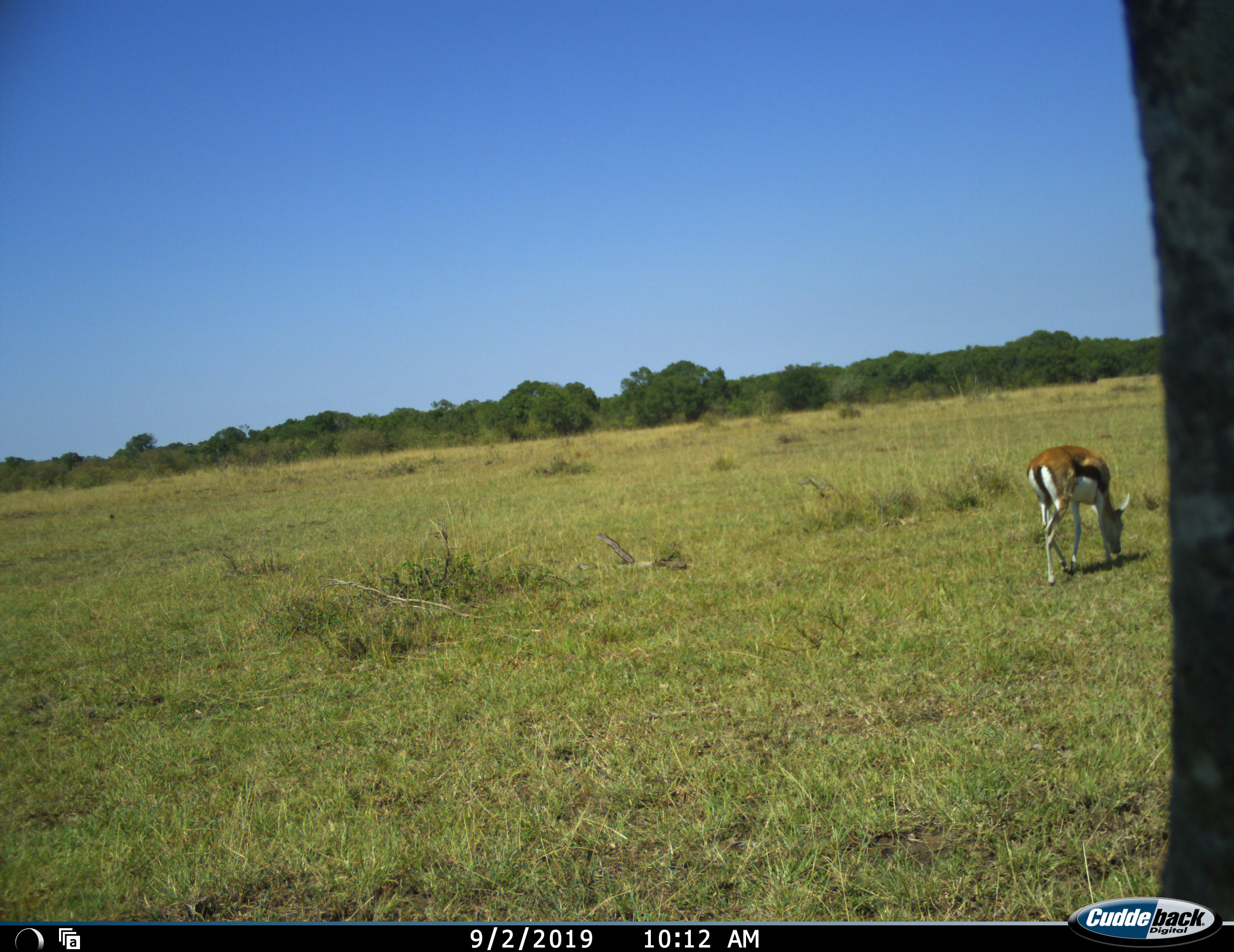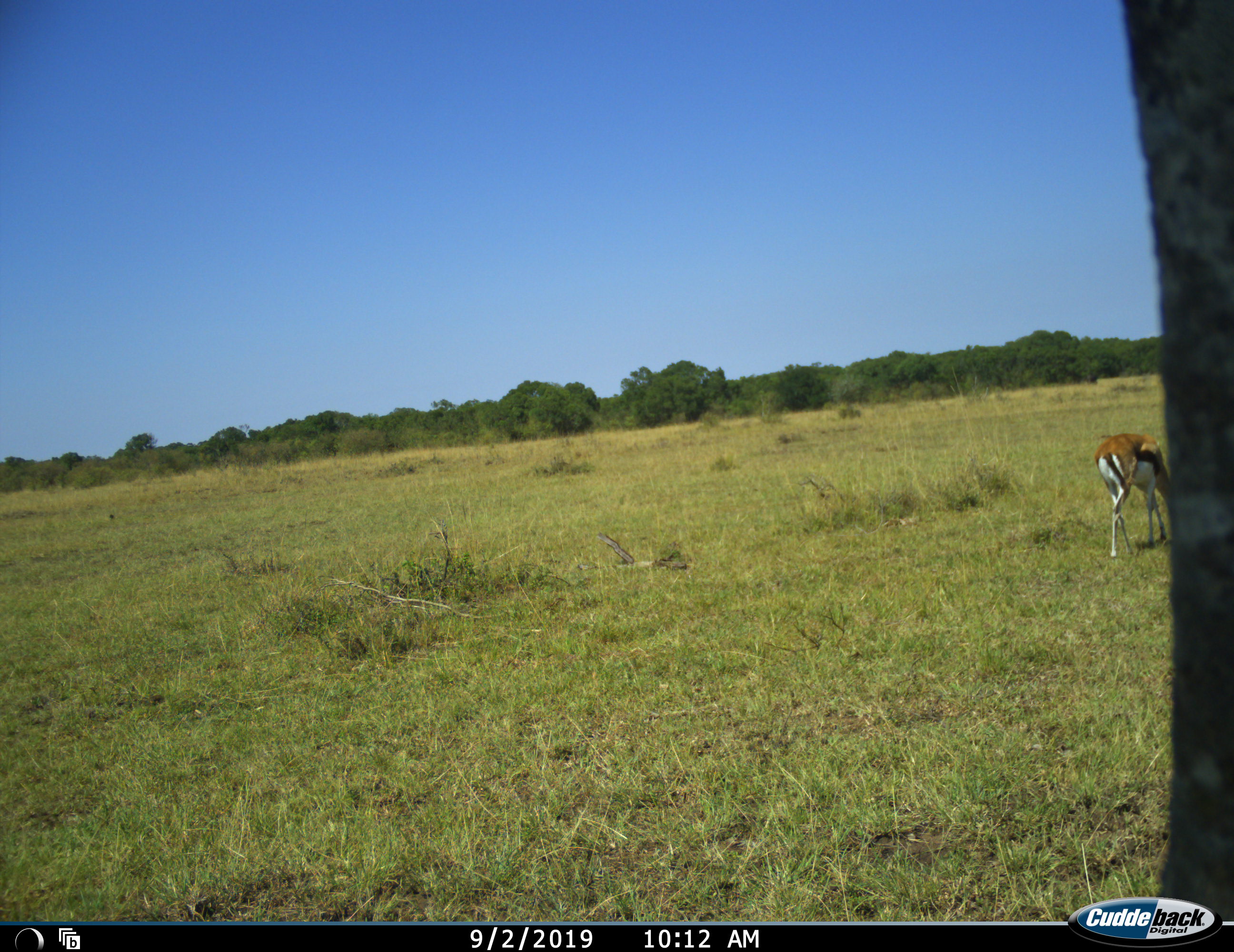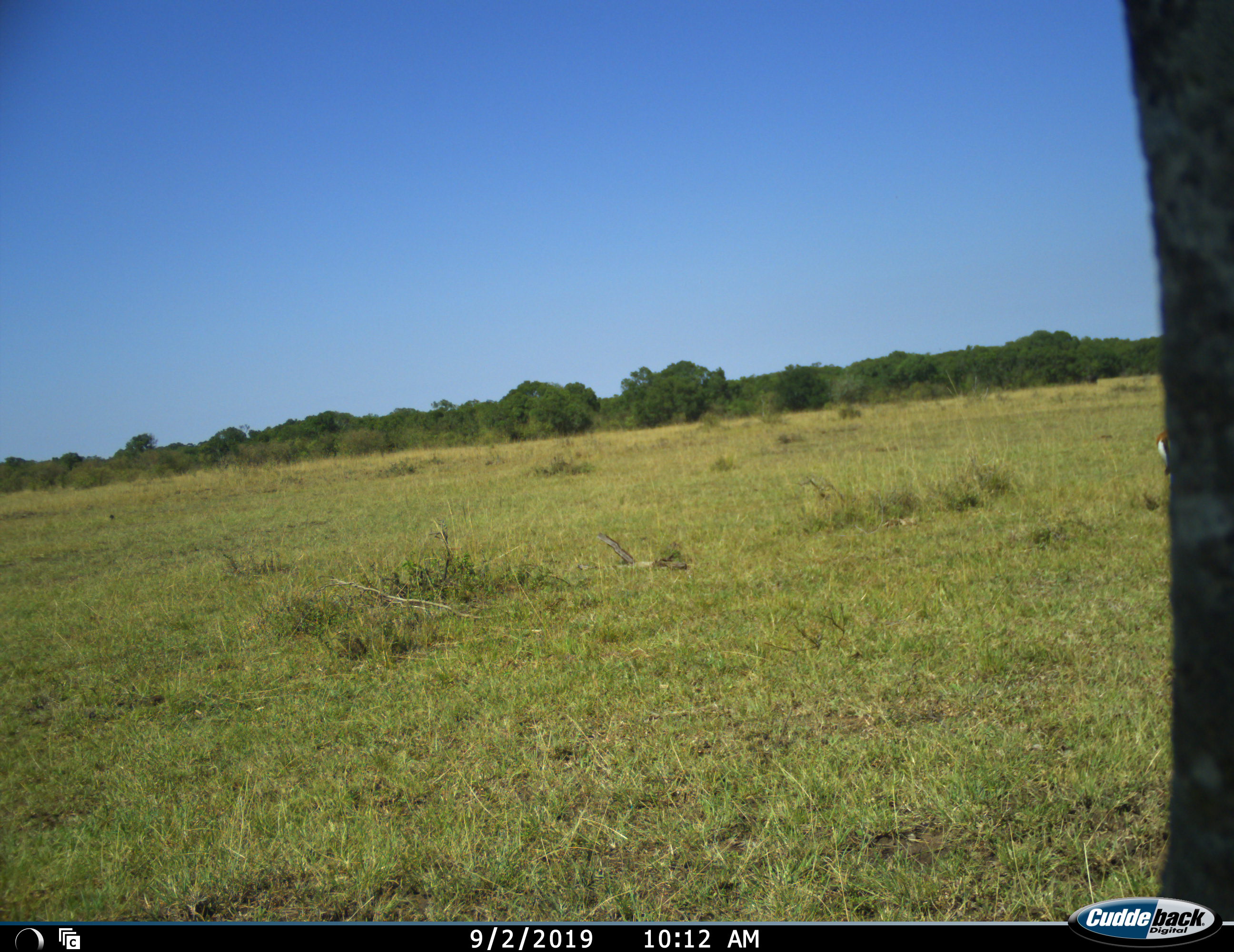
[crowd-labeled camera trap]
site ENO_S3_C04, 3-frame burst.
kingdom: Animalia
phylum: Chordata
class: Mammalia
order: Artiodactyla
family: Bovidae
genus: Eudorcas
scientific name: Eudorcas thomsonii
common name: thomson's gazelle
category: gazellethomsons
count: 1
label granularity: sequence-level